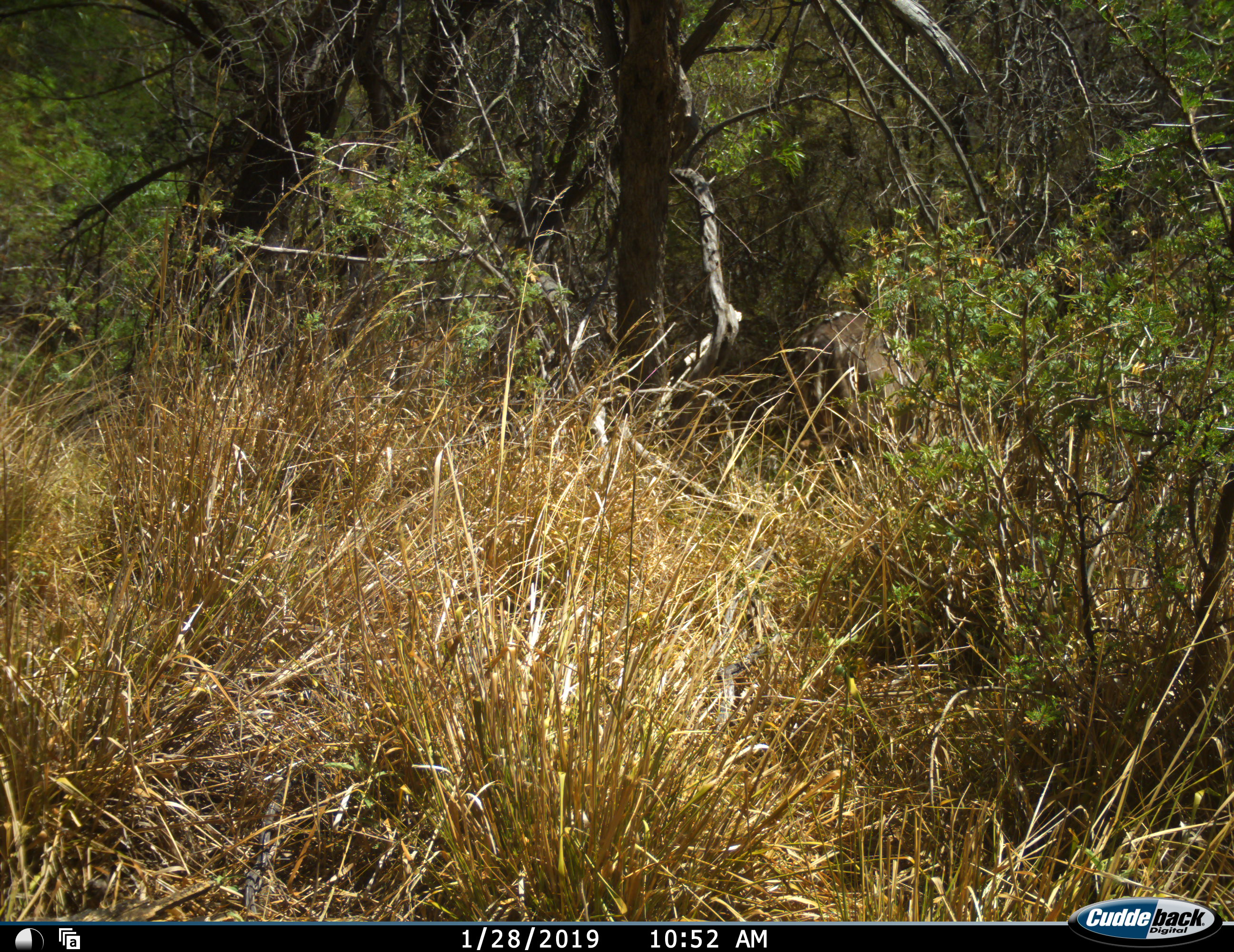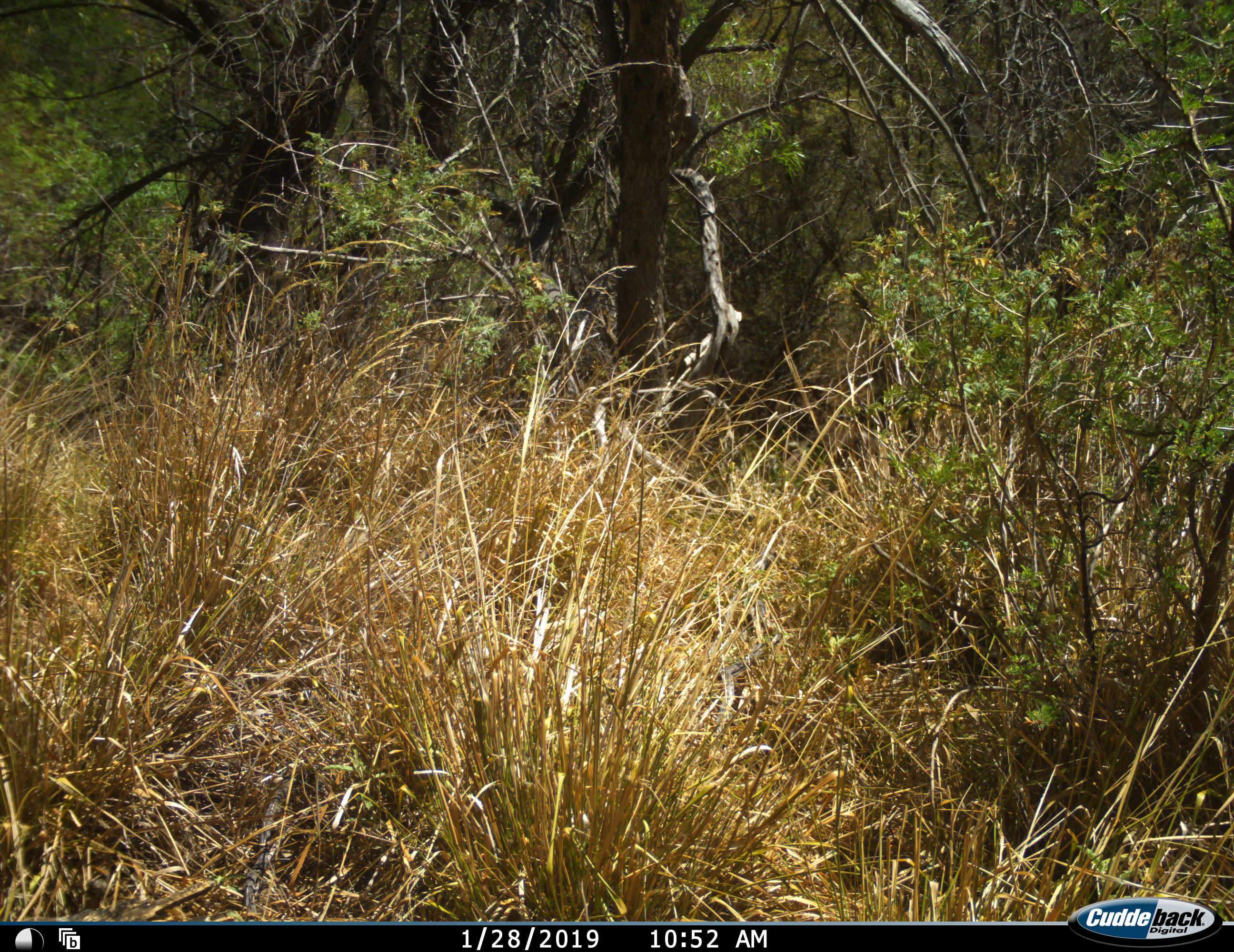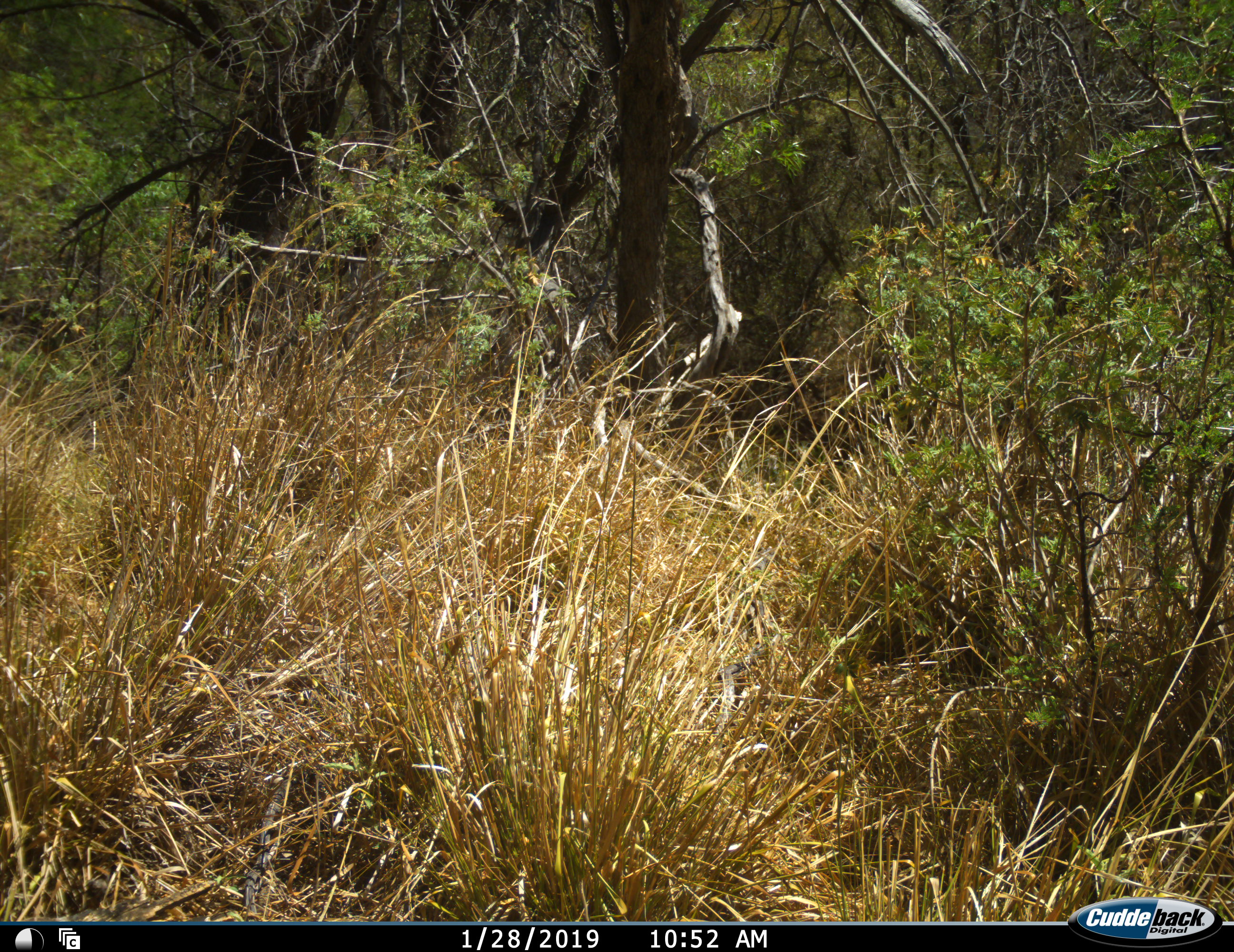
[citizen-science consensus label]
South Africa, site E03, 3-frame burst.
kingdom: Animalia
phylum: Chordata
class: Mammalia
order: Artiodactyla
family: Bovidae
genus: Tragelaphus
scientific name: Tragelaphus strepsiceros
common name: greater kudu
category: kudu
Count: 1.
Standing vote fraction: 50%.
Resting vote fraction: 0%.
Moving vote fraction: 50%.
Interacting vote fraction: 0%.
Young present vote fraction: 0%.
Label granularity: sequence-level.